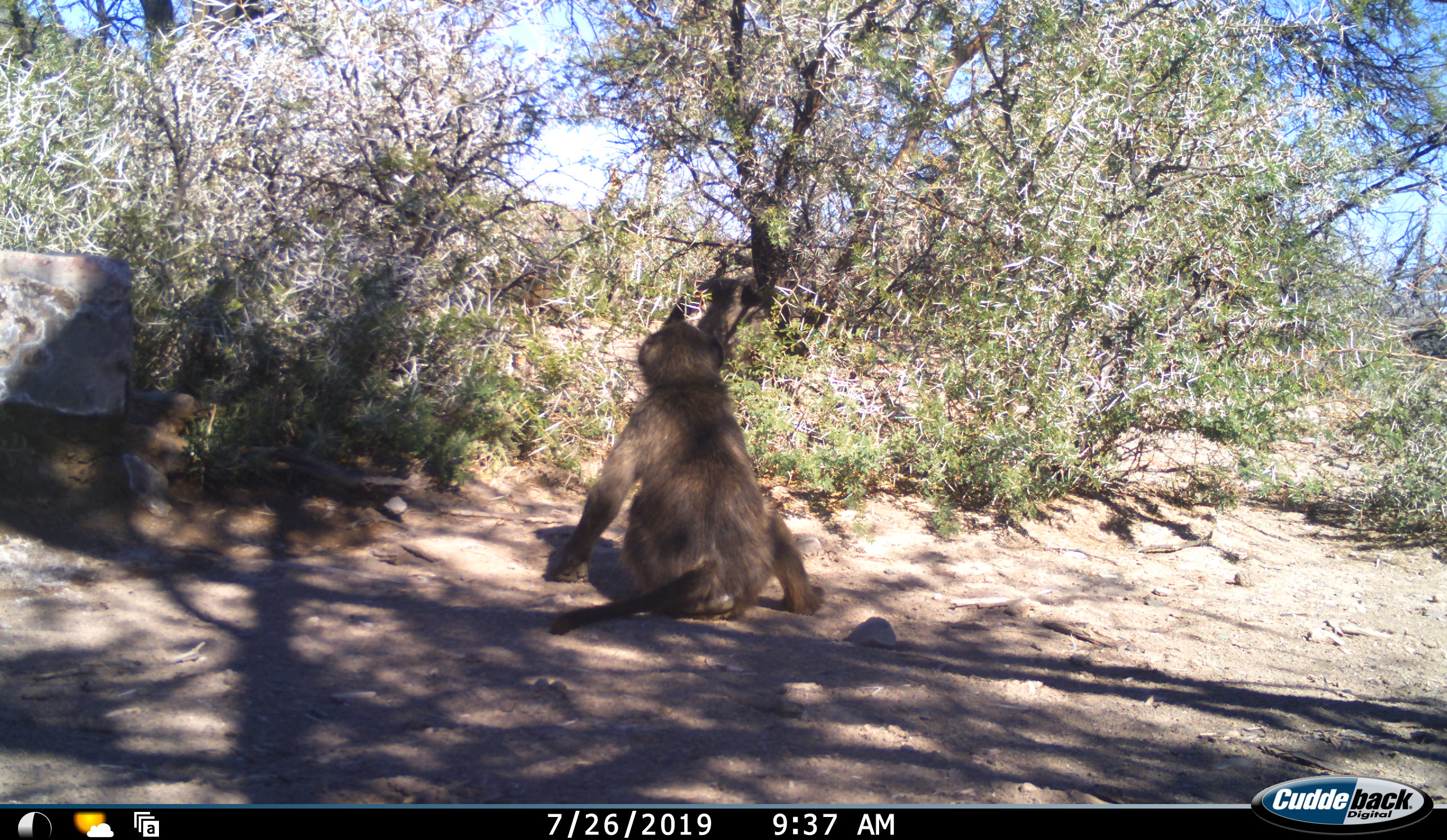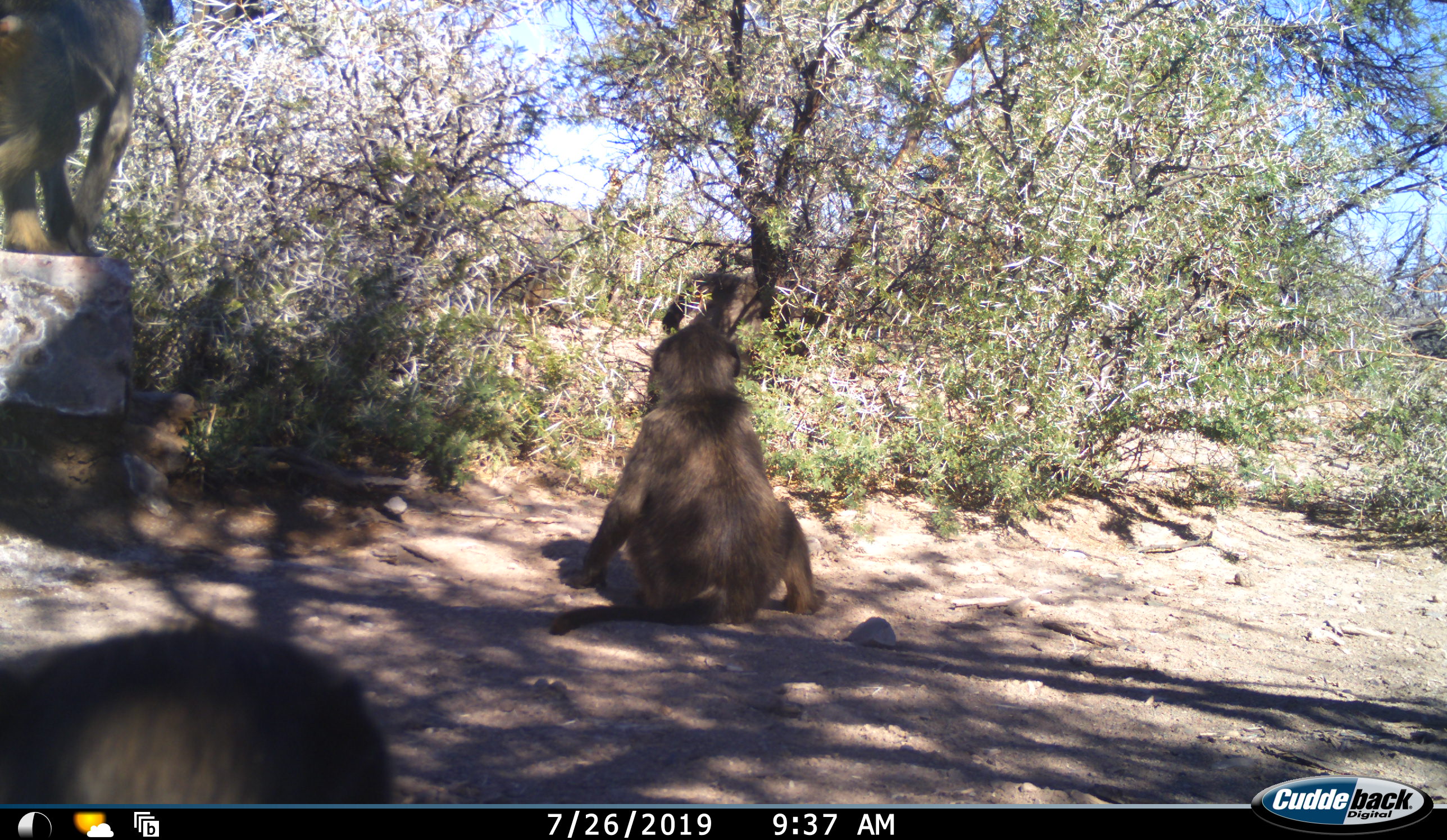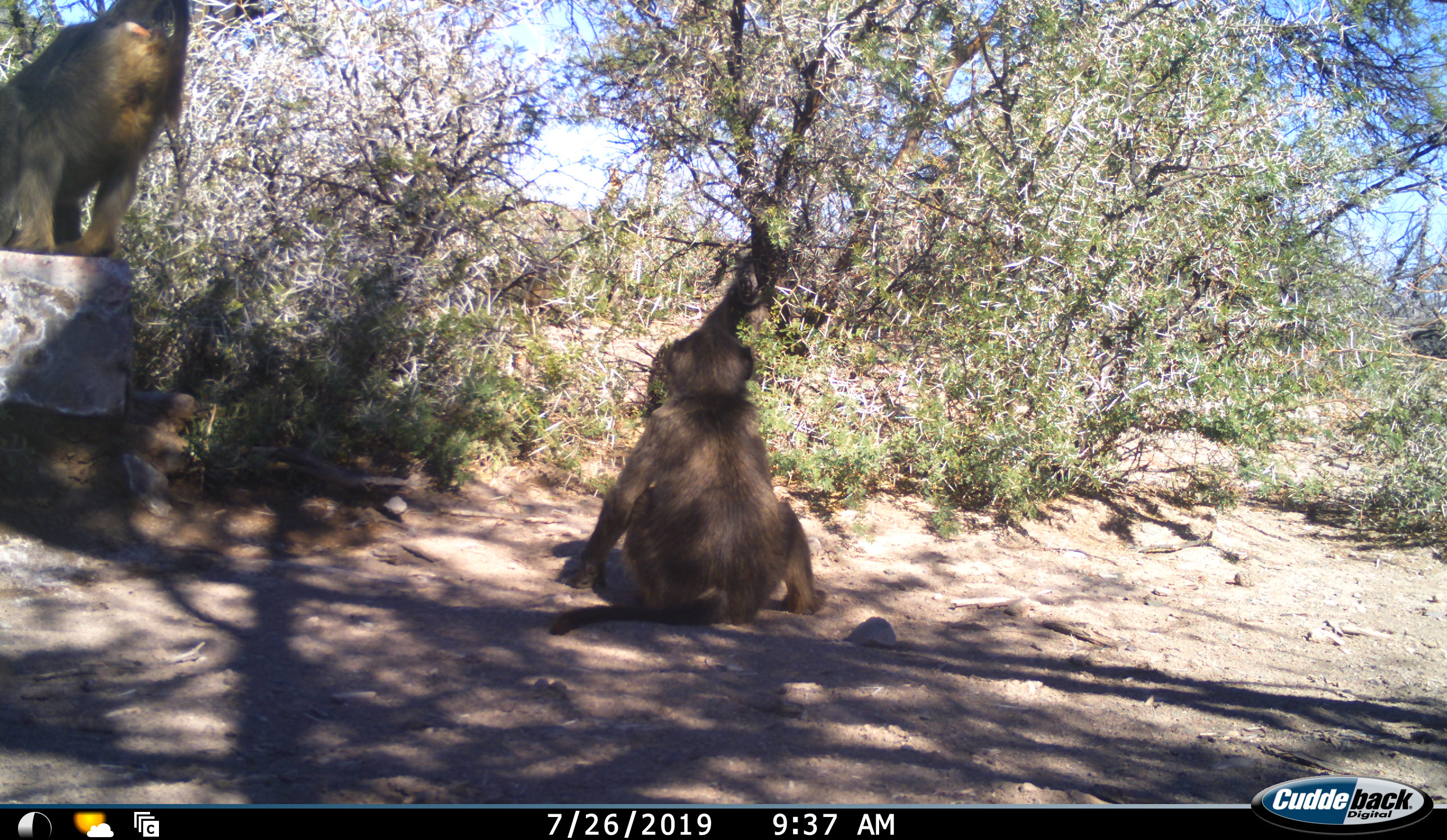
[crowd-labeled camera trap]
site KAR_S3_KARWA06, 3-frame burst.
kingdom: Animalia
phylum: Chordata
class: Mammalia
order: Primates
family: Cercopithecidae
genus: Papio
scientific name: Papio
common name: baboon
Baboon (Papio), count 4. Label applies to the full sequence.